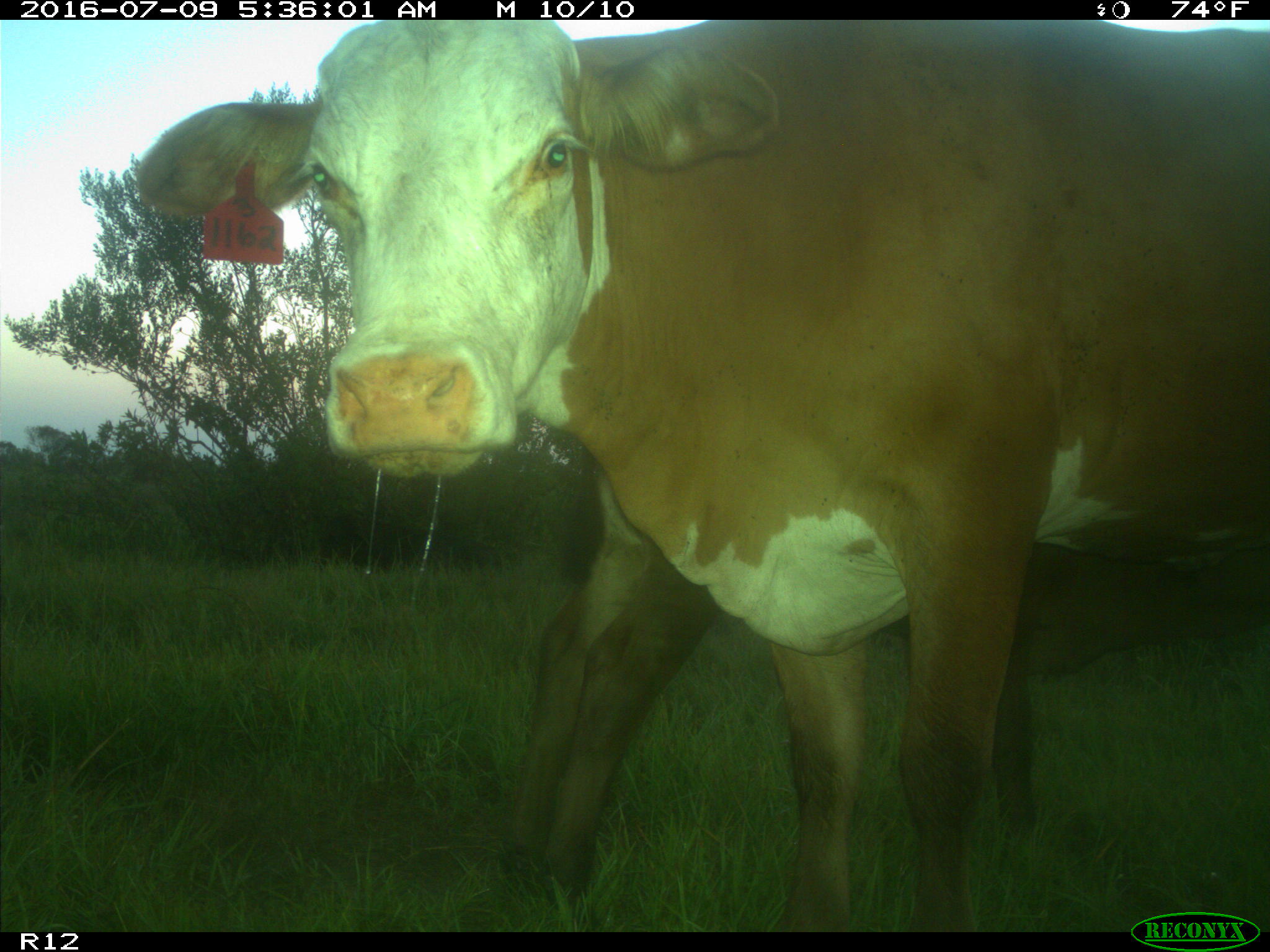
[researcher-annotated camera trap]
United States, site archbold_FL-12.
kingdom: Animalia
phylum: Chordata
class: Mammalia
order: Artiodactyla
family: Bovidae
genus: Bos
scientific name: Bos taurus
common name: domestic cow